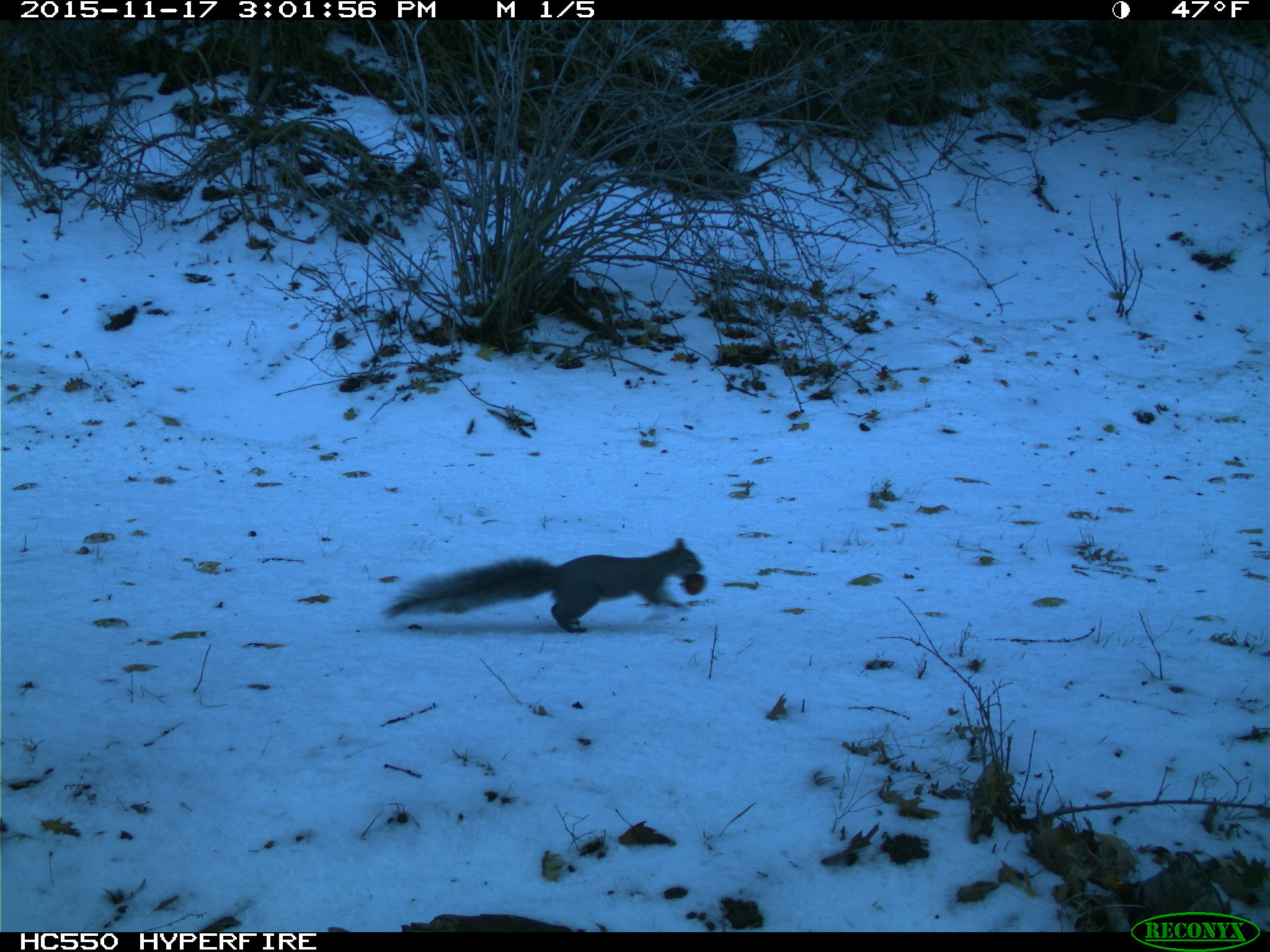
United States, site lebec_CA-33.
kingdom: Animalia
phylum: Chordata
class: Mammalia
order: Rodentia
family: Sciuridae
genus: Sciurus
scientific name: Sciurus carolinensis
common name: eastern gray squirrel